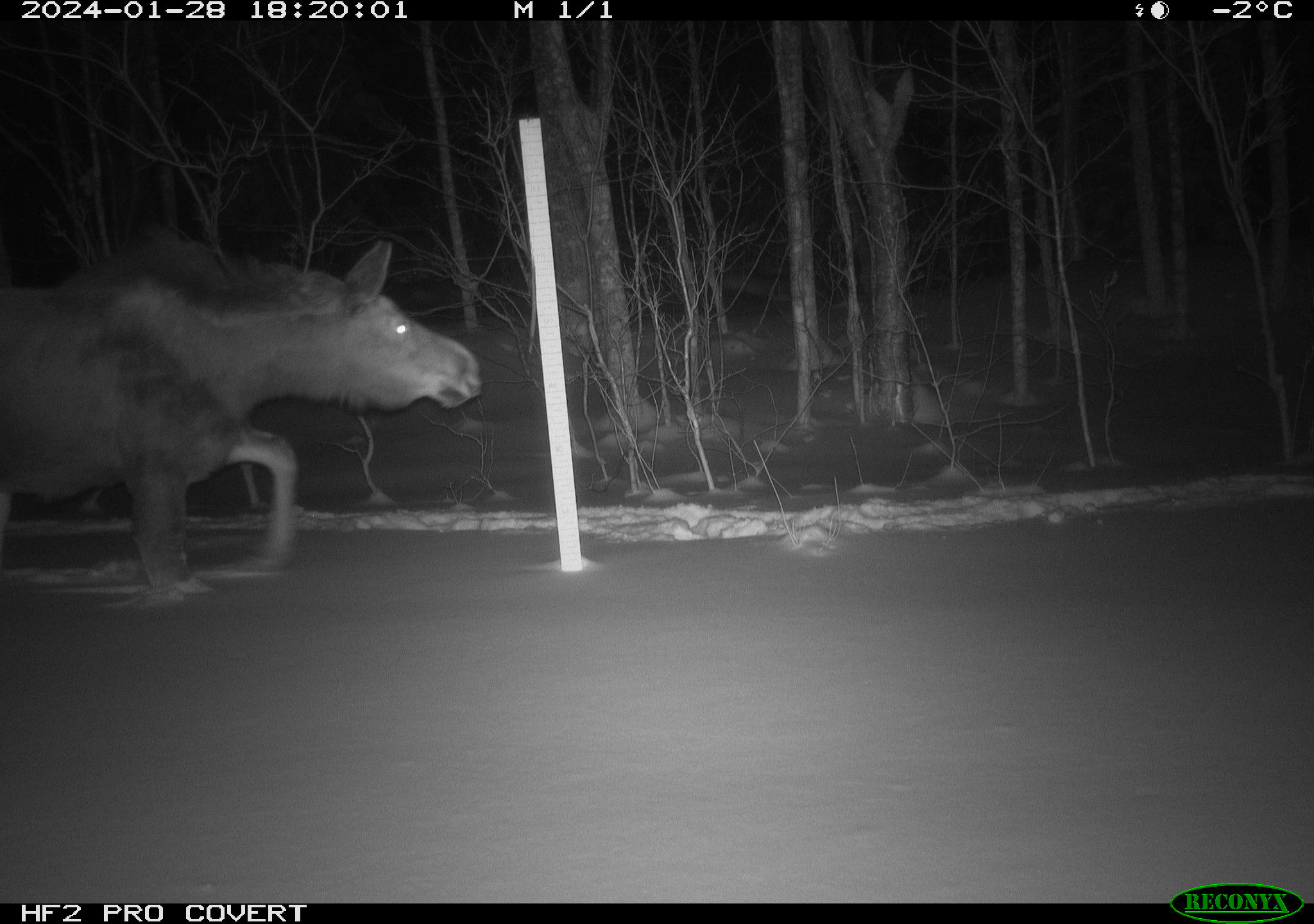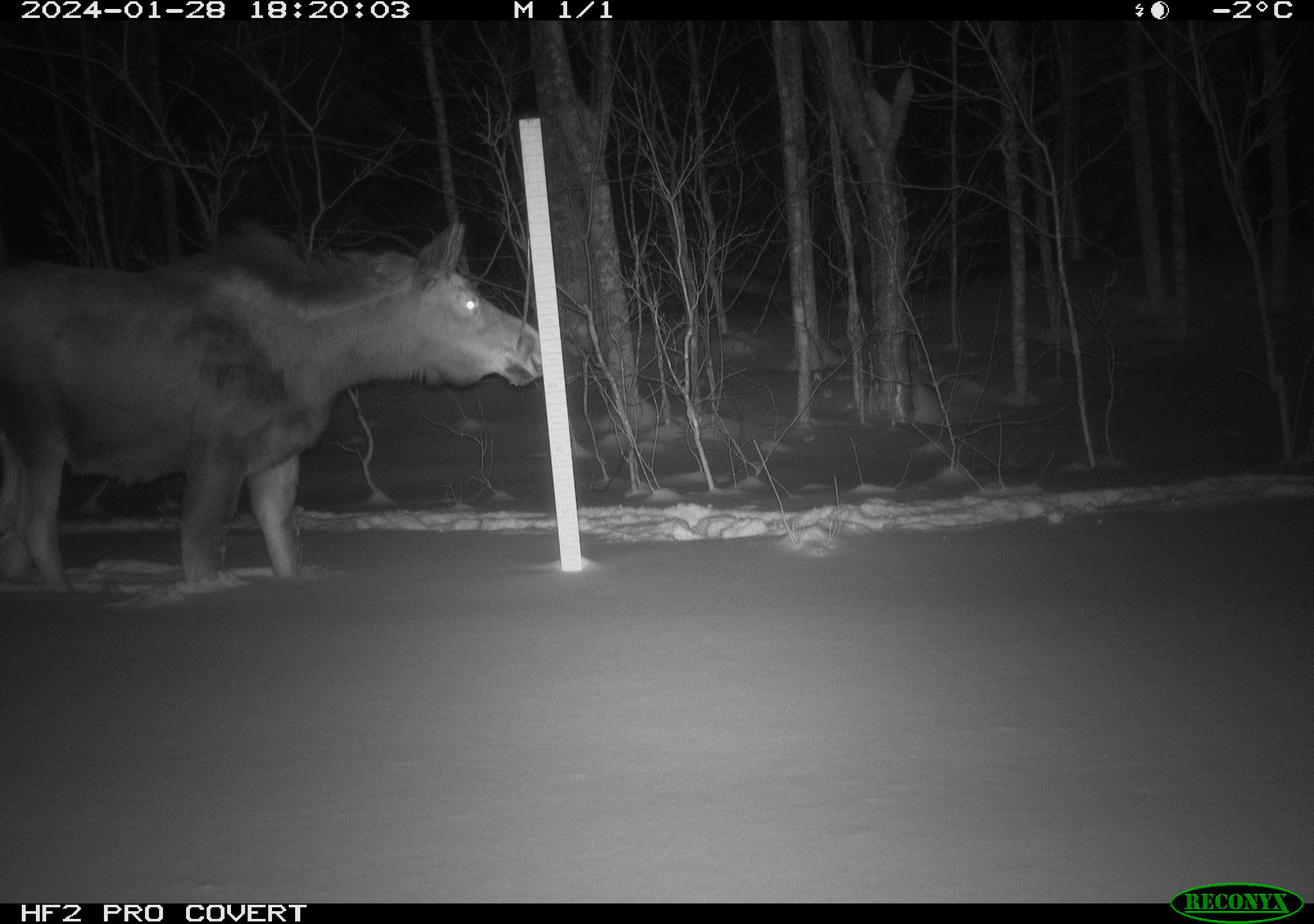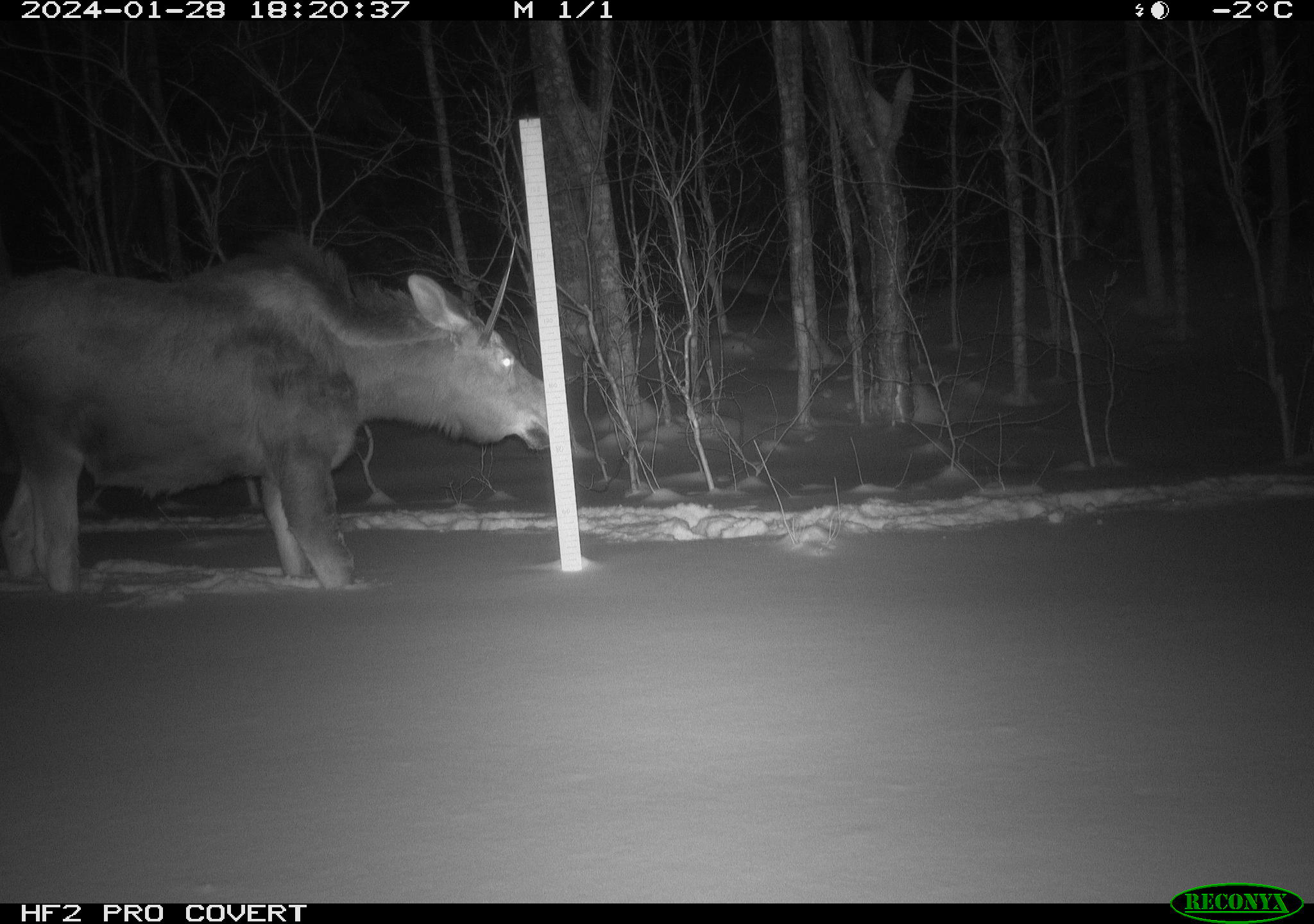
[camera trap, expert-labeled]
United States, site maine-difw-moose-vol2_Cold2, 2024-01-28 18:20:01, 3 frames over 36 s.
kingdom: Animalia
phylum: Chordata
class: Mammalia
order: Artiodactyla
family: Cervidae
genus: Alces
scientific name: Alces alces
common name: moose